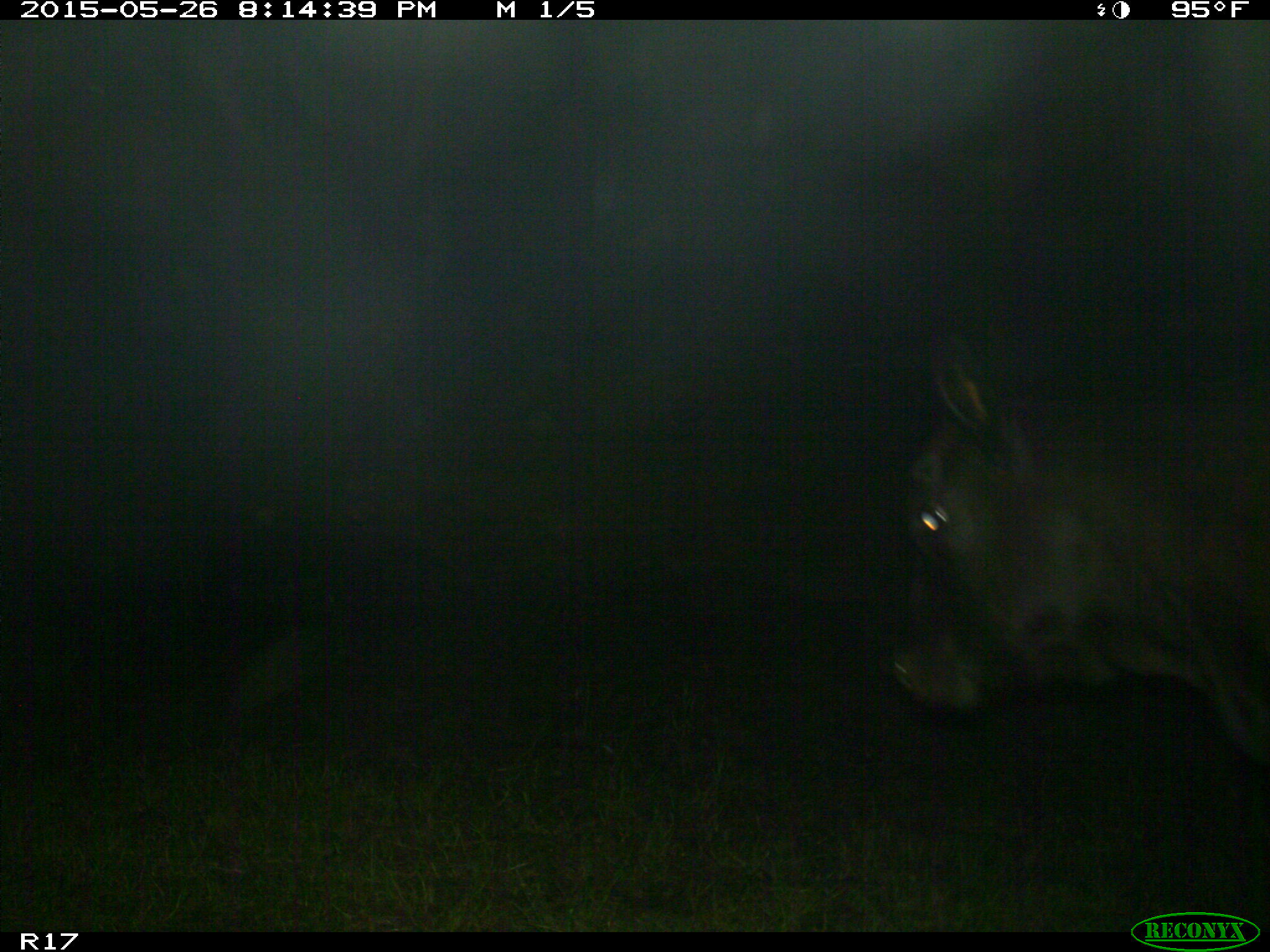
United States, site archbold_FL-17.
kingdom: Animalia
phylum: Chordata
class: Mammalia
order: Artiodactyla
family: Bovidae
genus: Bos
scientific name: Bos taurus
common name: domestic cow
Bos taurus (domestic cow).